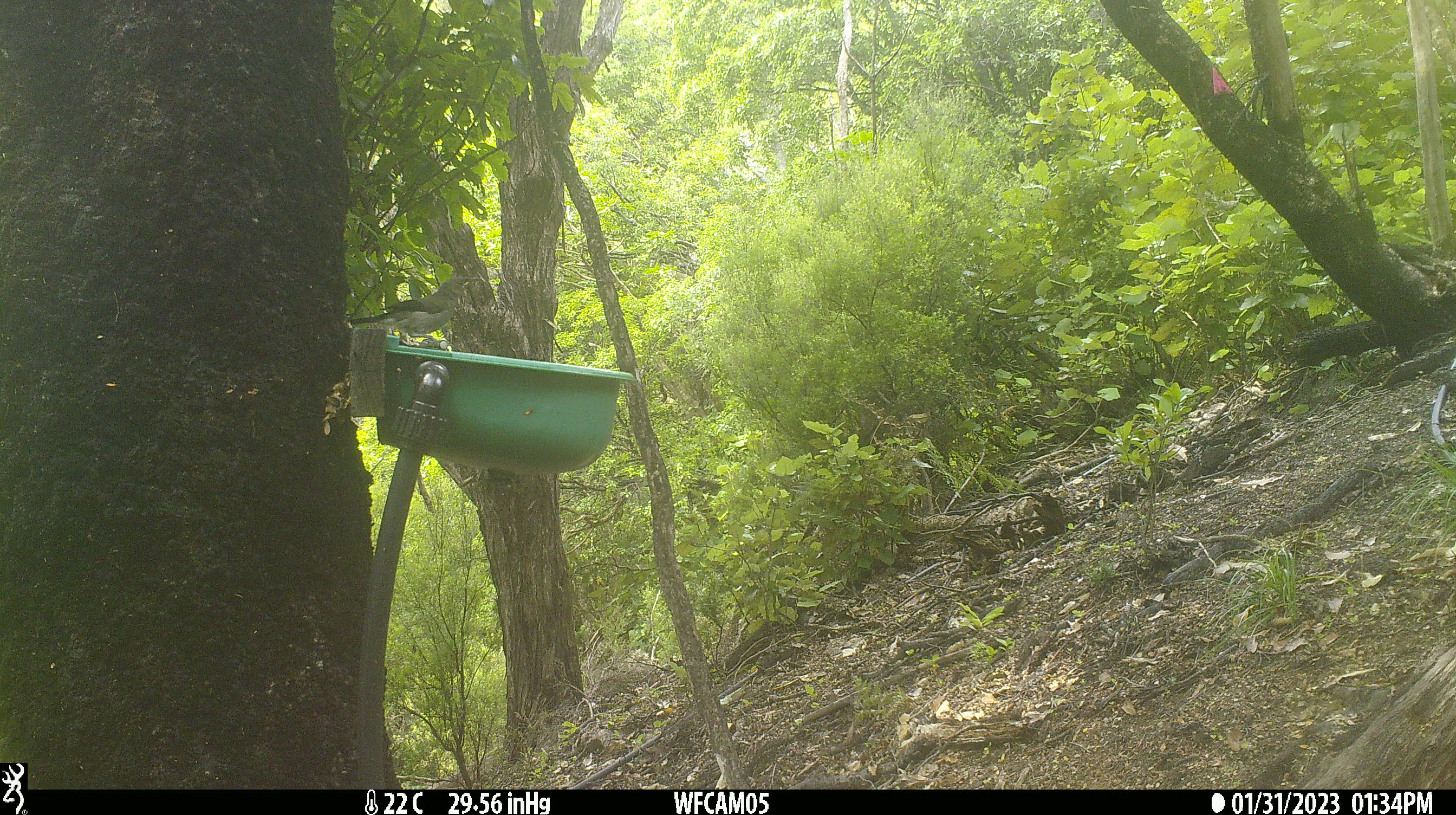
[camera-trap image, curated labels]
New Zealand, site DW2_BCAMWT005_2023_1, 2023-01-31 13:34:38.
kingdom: Animalia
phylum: Chordata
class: Aves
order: Passeriformes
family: Meliphagidae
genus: Anthornis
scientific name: Anthornis melanura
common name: new zealand bellbird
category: bellbird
Bellbird (new zealand bellbird) (Anthornis melanura).